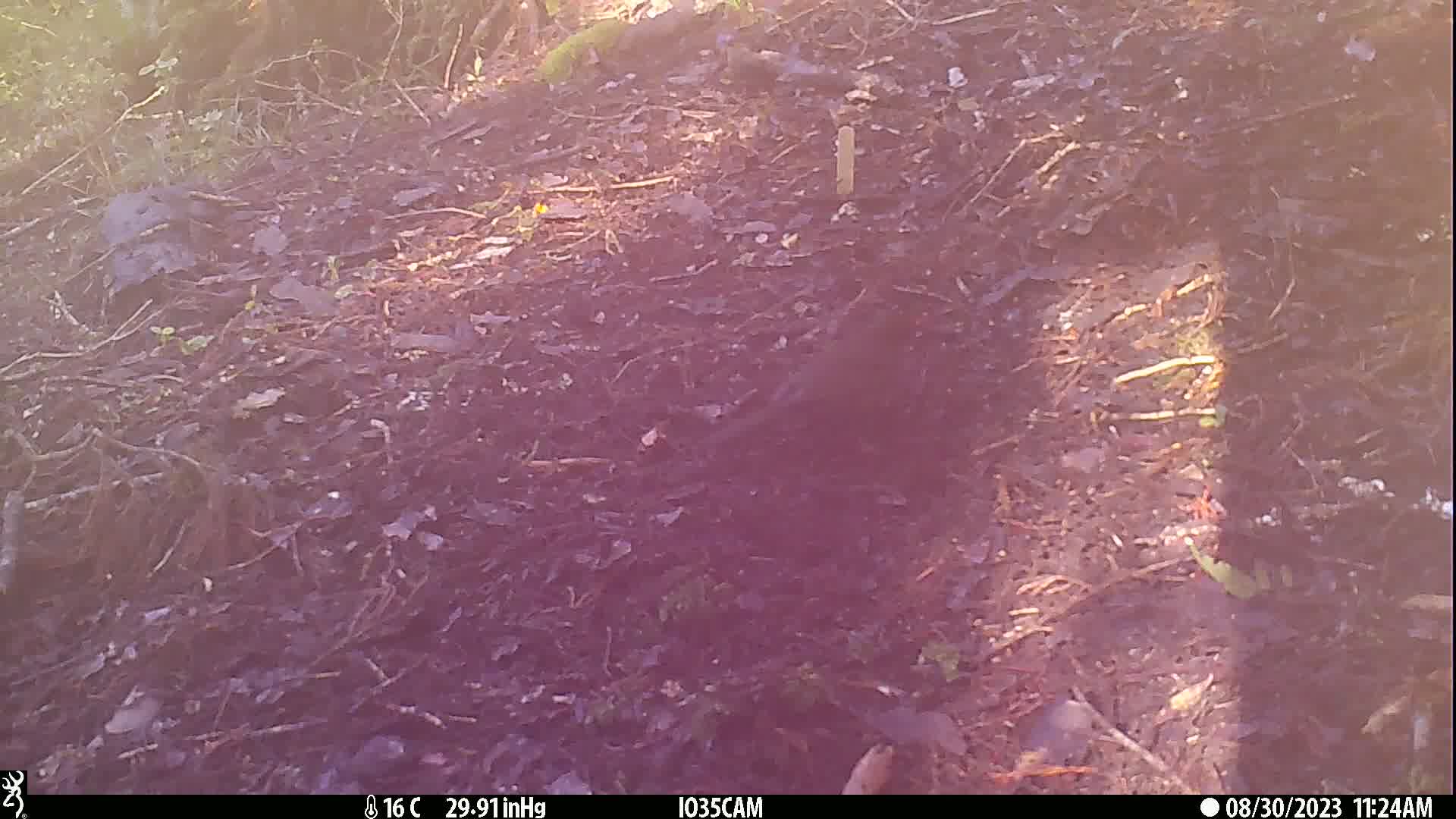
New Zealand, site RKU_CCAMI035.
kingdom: Animalia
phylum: Chordata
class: Aves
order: Passeriformes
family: Turdidae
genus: Turdus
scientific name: Turdus merula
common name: eurasian blackbird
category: blackbird